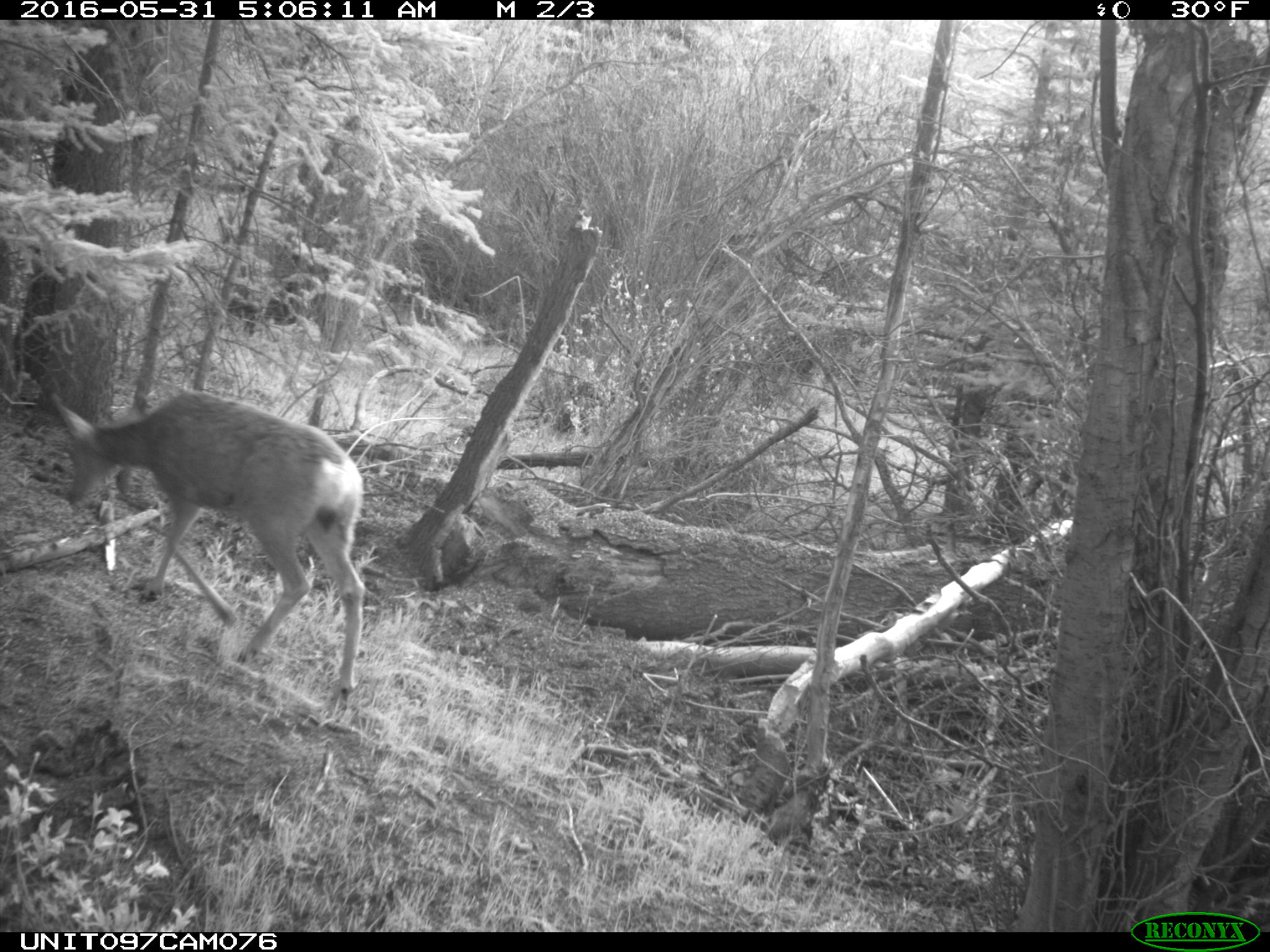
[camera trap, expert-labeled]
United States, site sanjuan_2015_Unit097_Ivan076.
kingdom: Animalia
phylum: Chordata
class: Mammalia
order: Artiodactyla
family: Cervidae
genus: Odocoileus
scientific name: Odocoileus hemionus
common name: mule deer